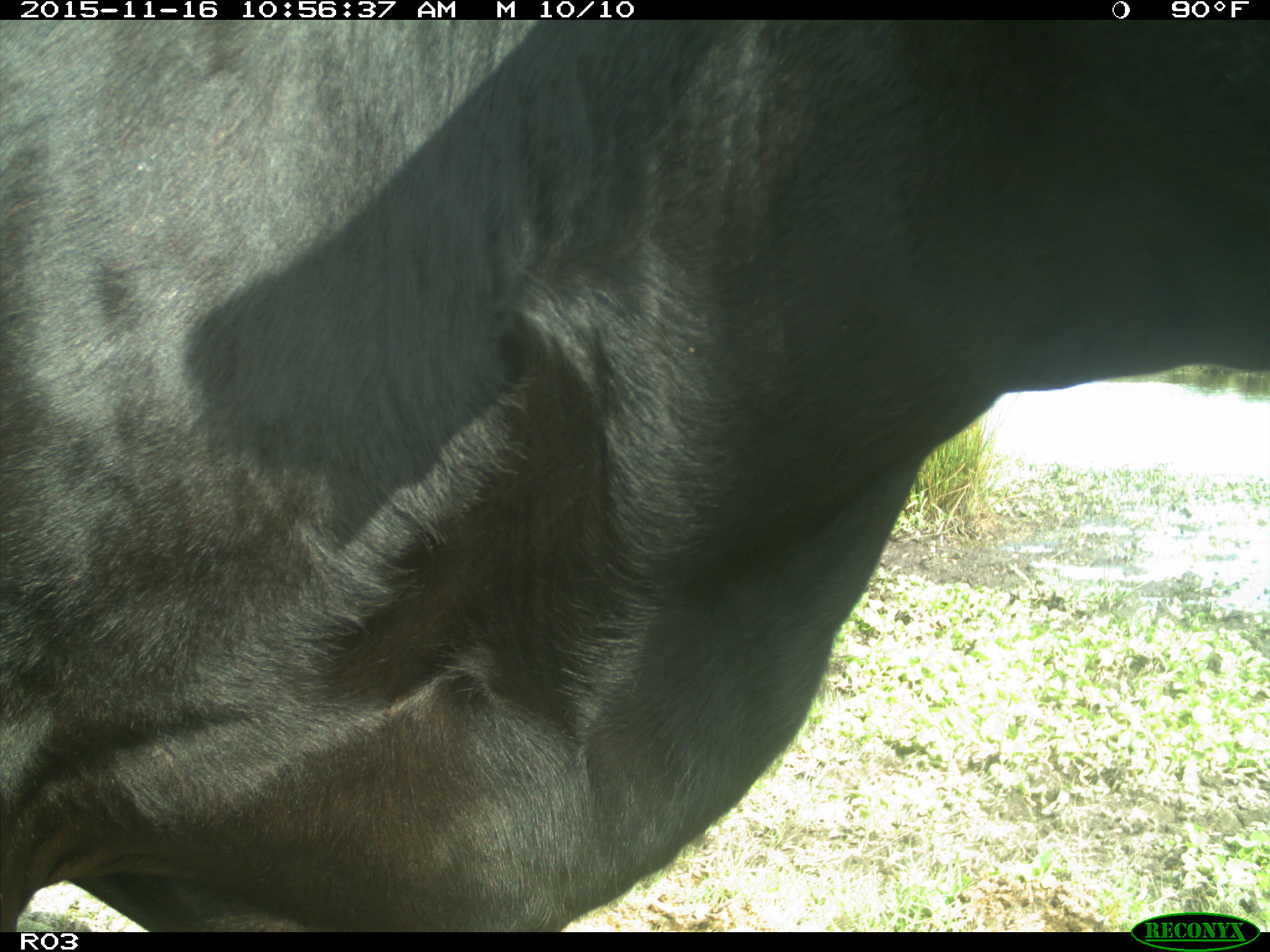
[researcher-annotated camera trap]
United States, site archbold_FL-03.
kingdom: Animalia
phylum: Chordata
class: Mammalia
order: Artiodactyla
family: Bovidae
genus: Bos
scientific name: Bos taurus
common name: domestic cow